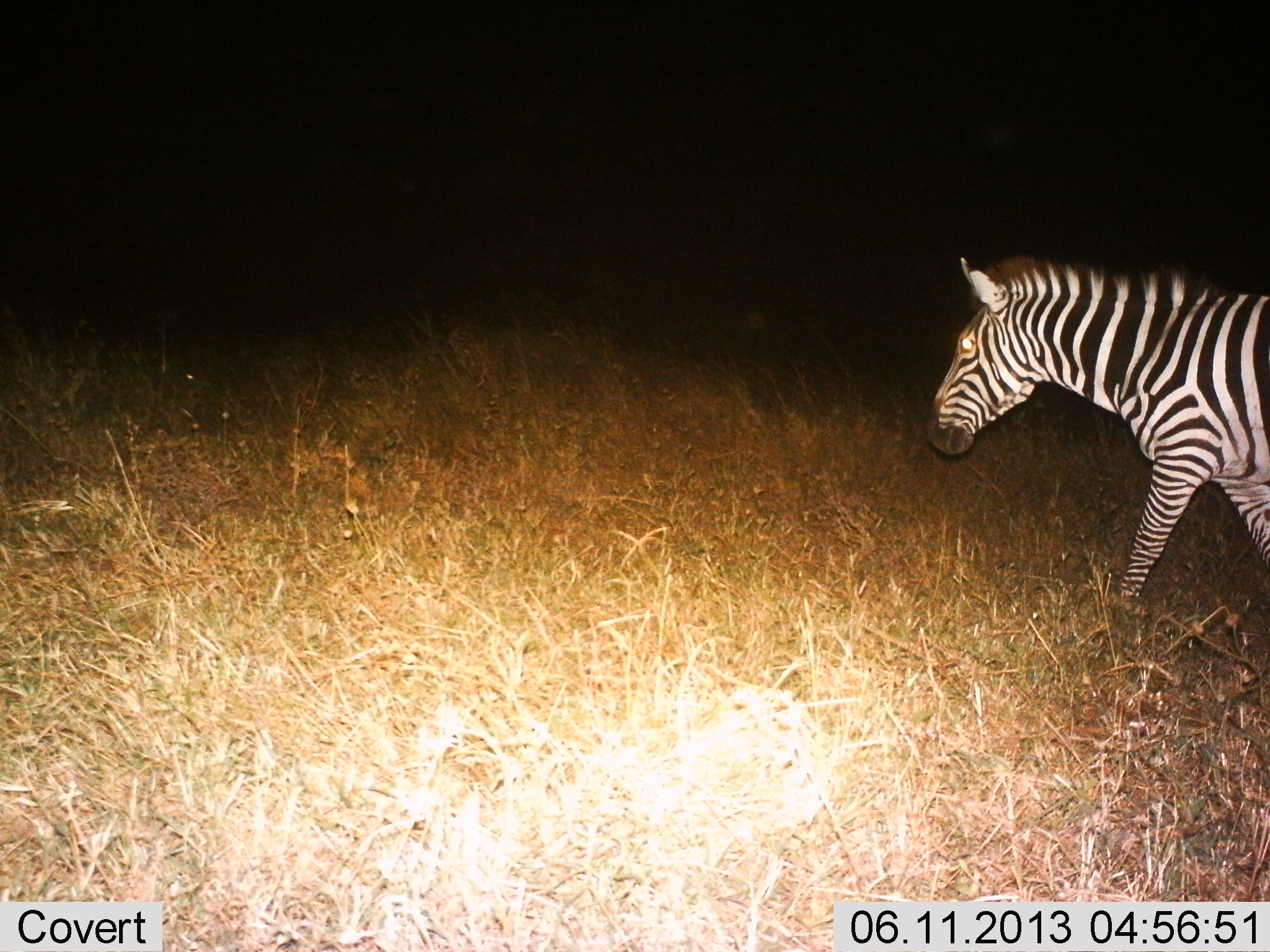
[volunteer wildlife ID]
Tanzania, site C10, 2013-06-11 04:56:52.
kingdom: Animalia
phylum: Chordata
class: Mammalia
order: Perissodactyla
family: Equidae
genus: Equus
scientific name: Equus quagga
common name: plains zebra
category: zebra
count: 1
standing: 18%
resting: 0%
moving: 88%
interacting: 0%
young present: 0%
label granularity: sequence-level